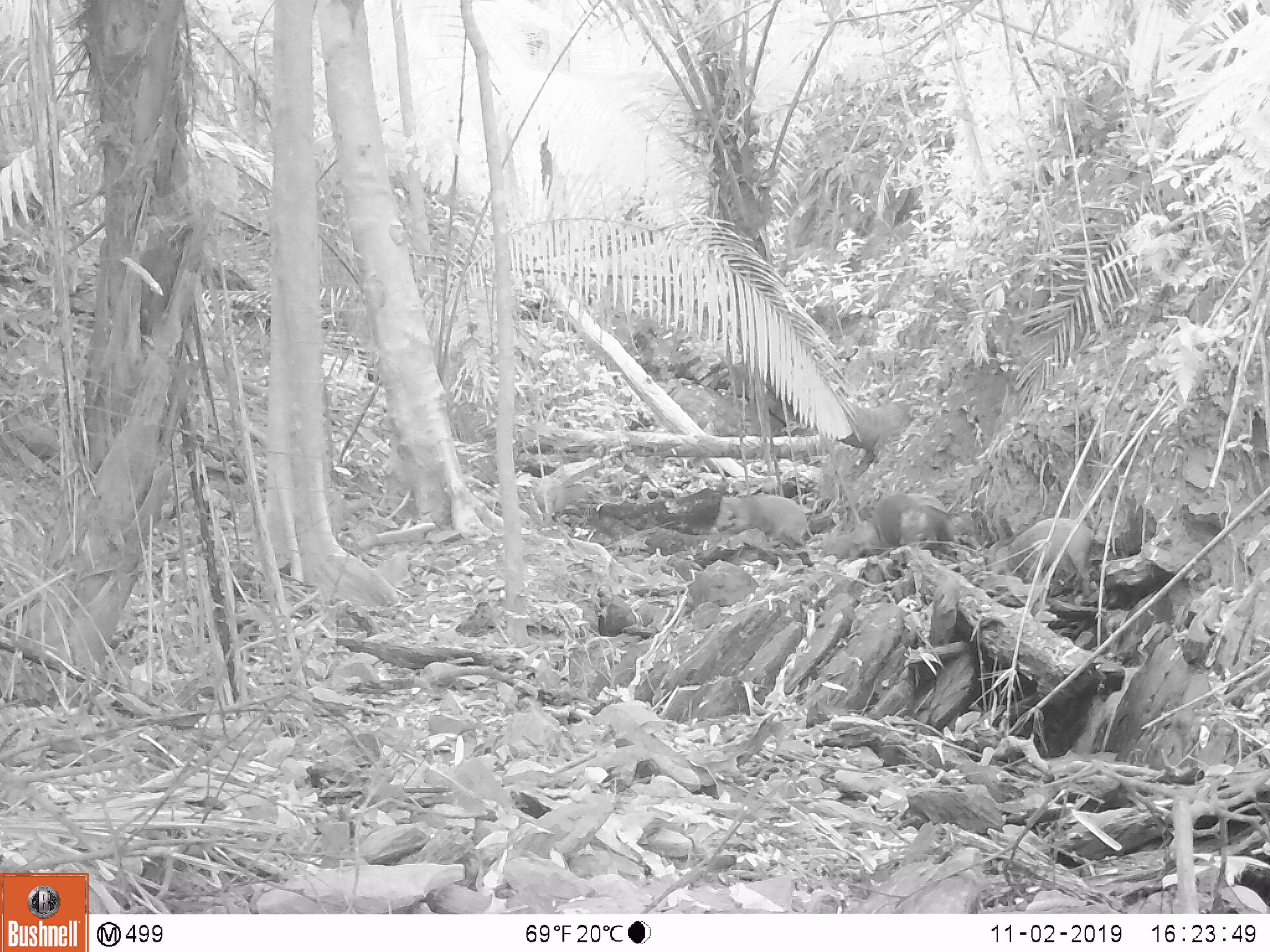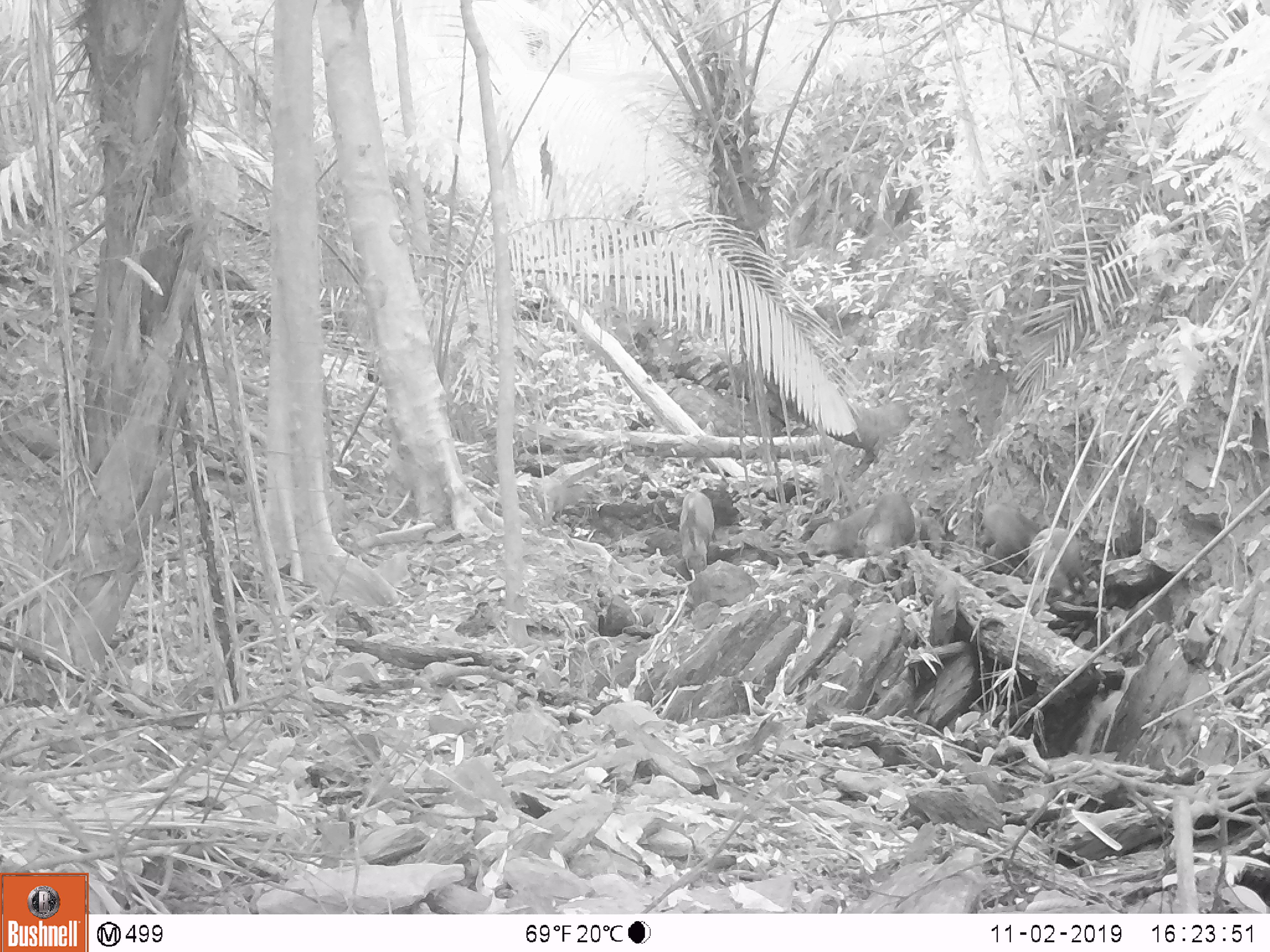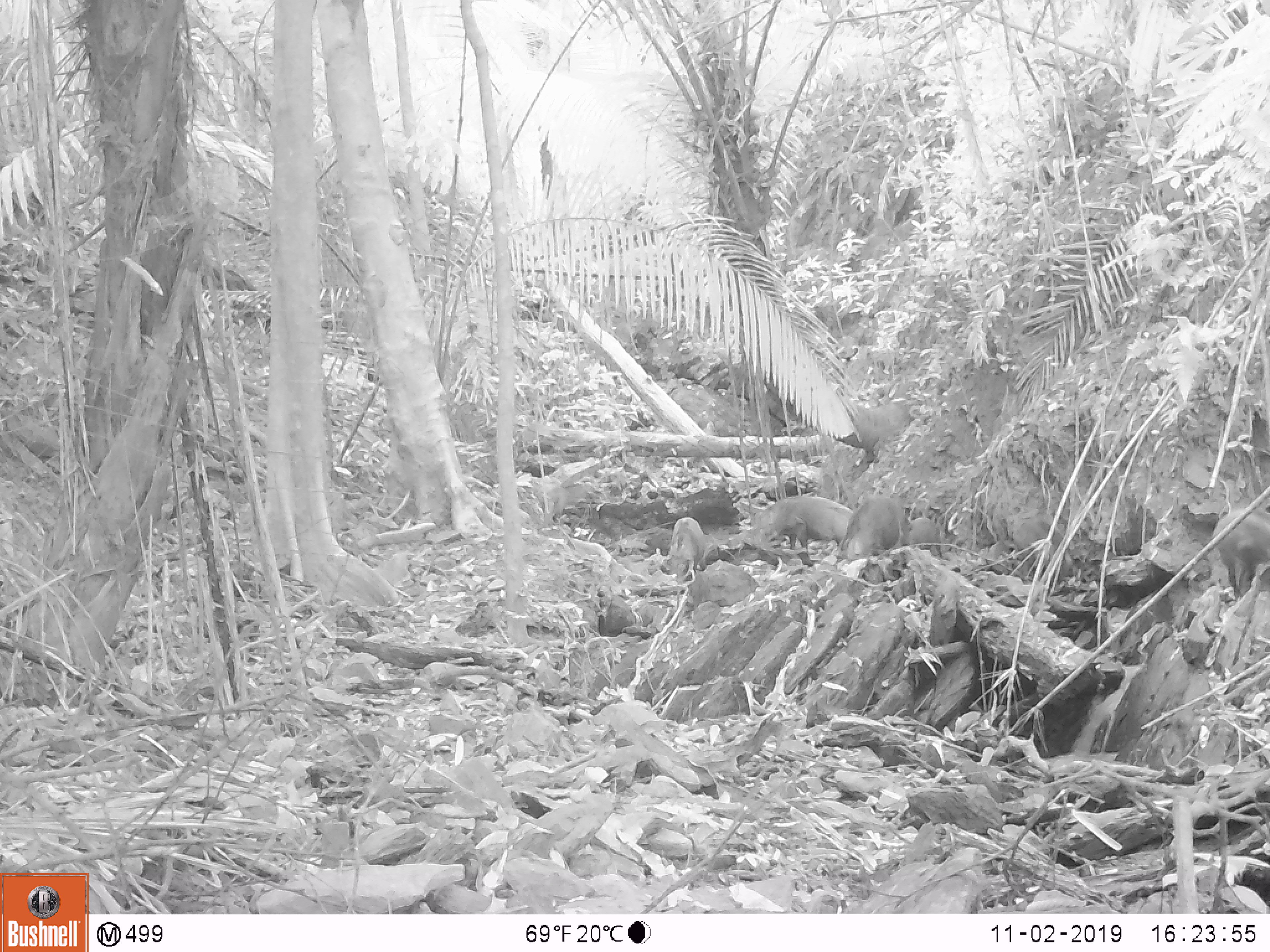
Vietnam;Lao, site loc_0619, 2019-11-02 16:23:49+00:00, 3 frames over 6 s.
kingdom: Animalia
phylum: Chordata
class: Mammalia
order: Artiodactyla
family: Suidae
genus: Sus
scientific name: Sus scrofa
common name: eurasian wild pig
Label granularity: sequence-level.